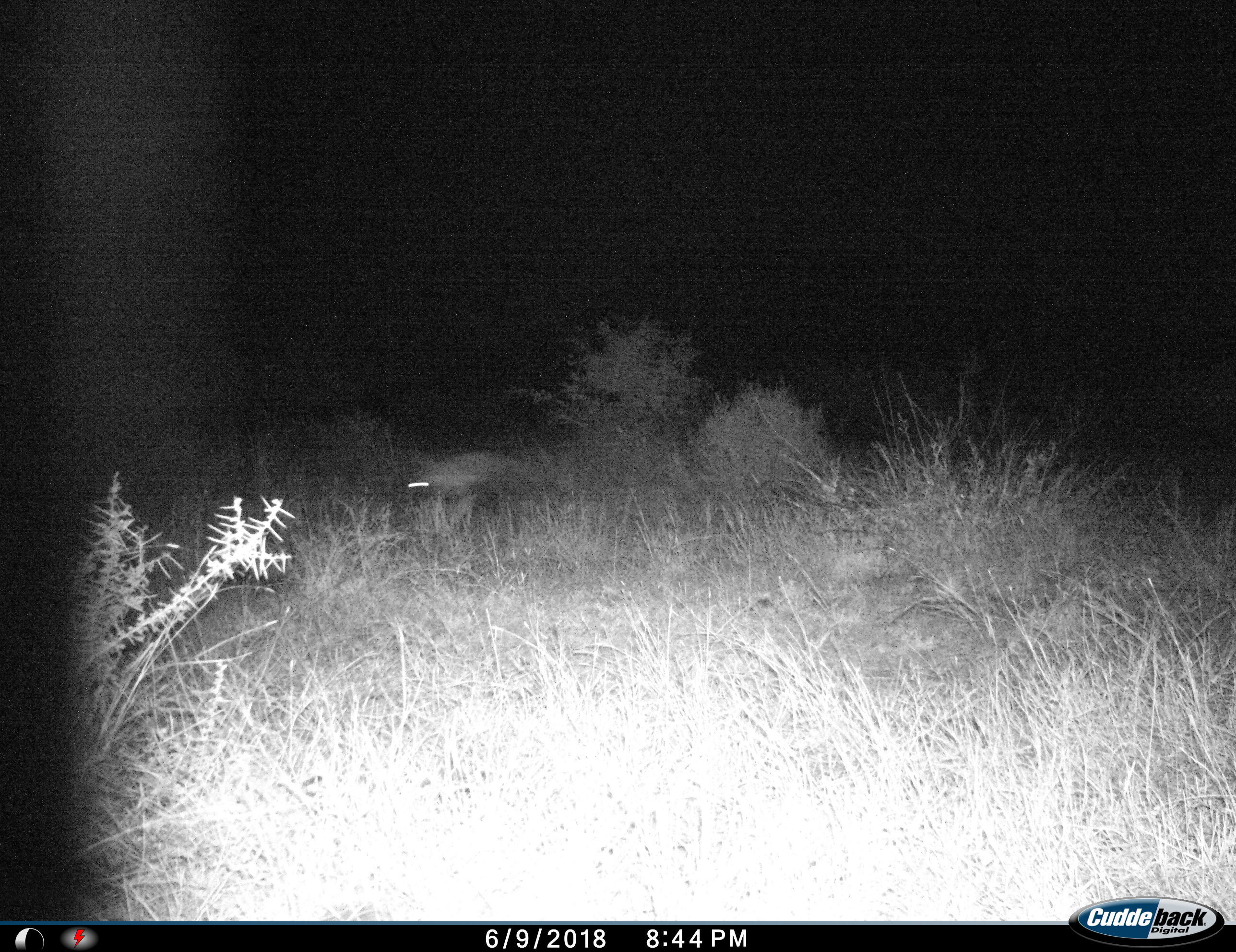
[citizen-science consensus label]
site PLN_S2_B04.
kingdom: Animalia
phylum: Chordata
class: Mammalia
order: Carnivora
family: Hyaenidae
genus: Parahyaena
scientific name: Parahyaena brunnea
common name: brown hyena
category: hyenabrown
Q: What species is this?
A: Hyenabrown (brown hyena) (Parahyaena brunnea).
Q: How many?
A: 1.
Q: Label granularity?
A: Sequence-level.